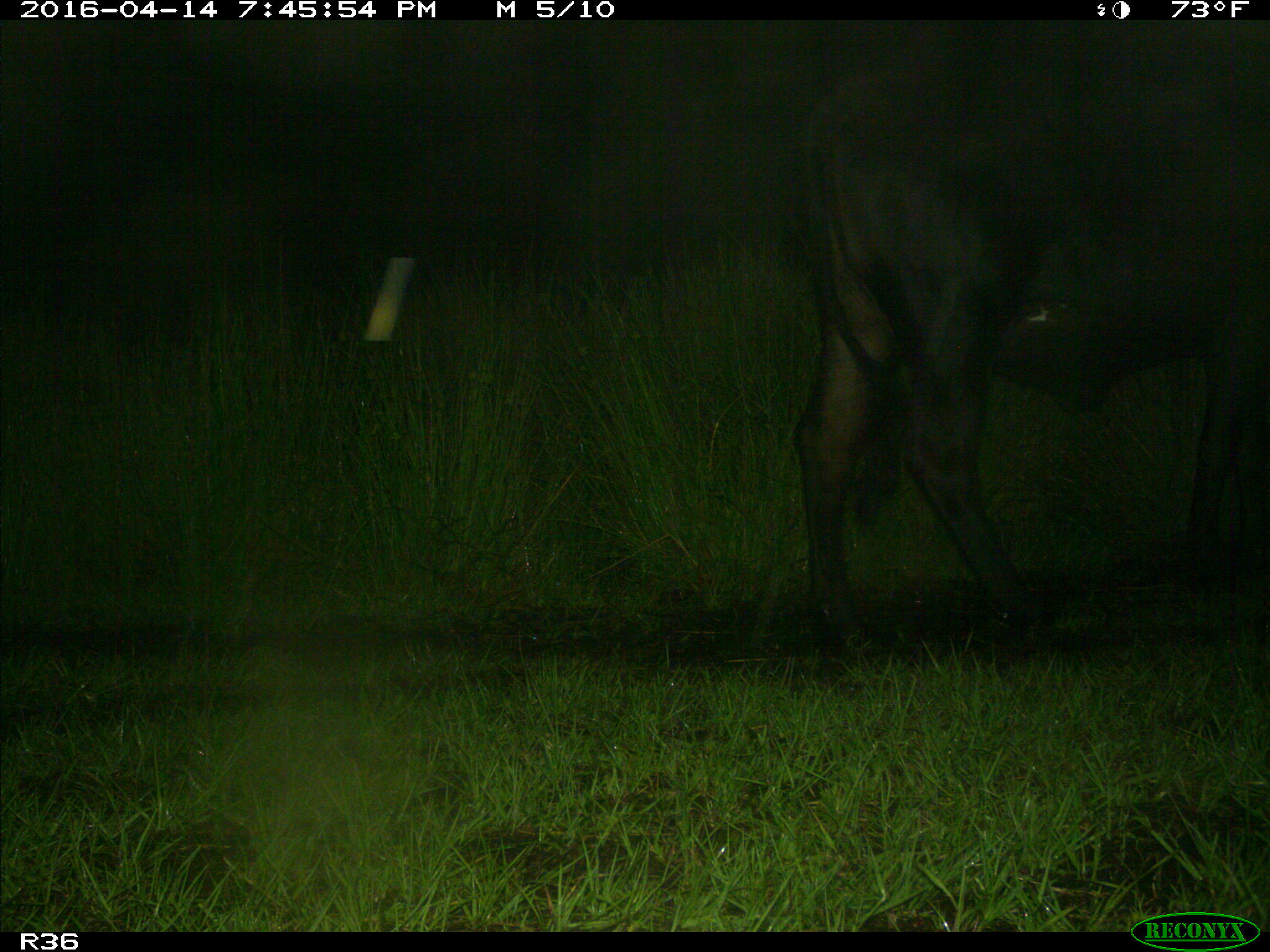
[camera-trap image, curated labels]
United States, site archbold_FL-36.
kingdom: Animalia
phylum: Chordata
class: Mammalia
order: Artiodactyla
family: Bovidae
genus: Bos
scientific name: Bos taurus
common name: domestic cow